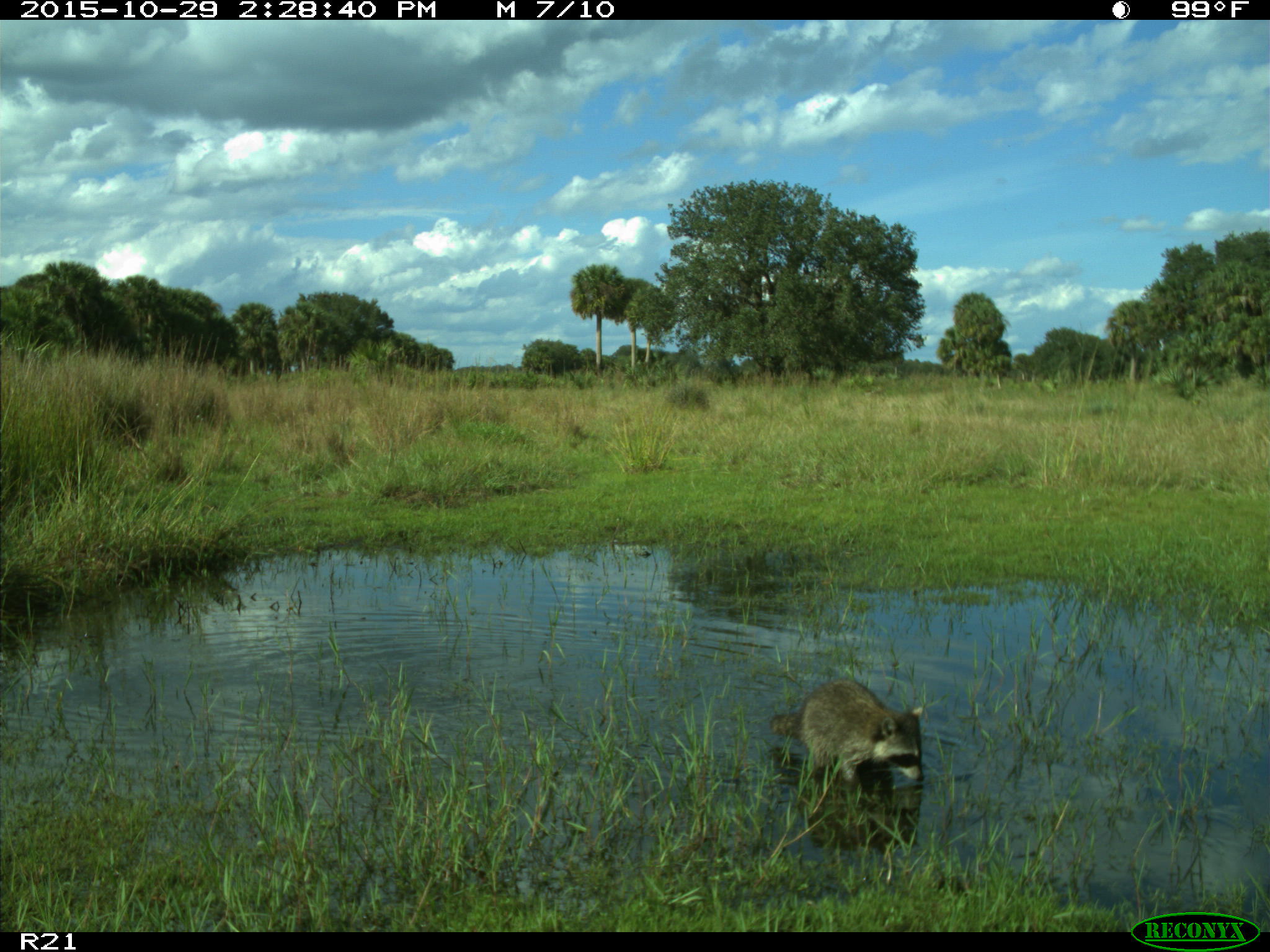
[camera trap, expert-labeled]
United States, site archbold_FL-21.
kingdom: Animalia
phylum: Chordata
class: Mammalia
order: Carnivora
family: Procyonidae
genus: Procyon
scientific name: Procyon lotor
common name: common raccoon